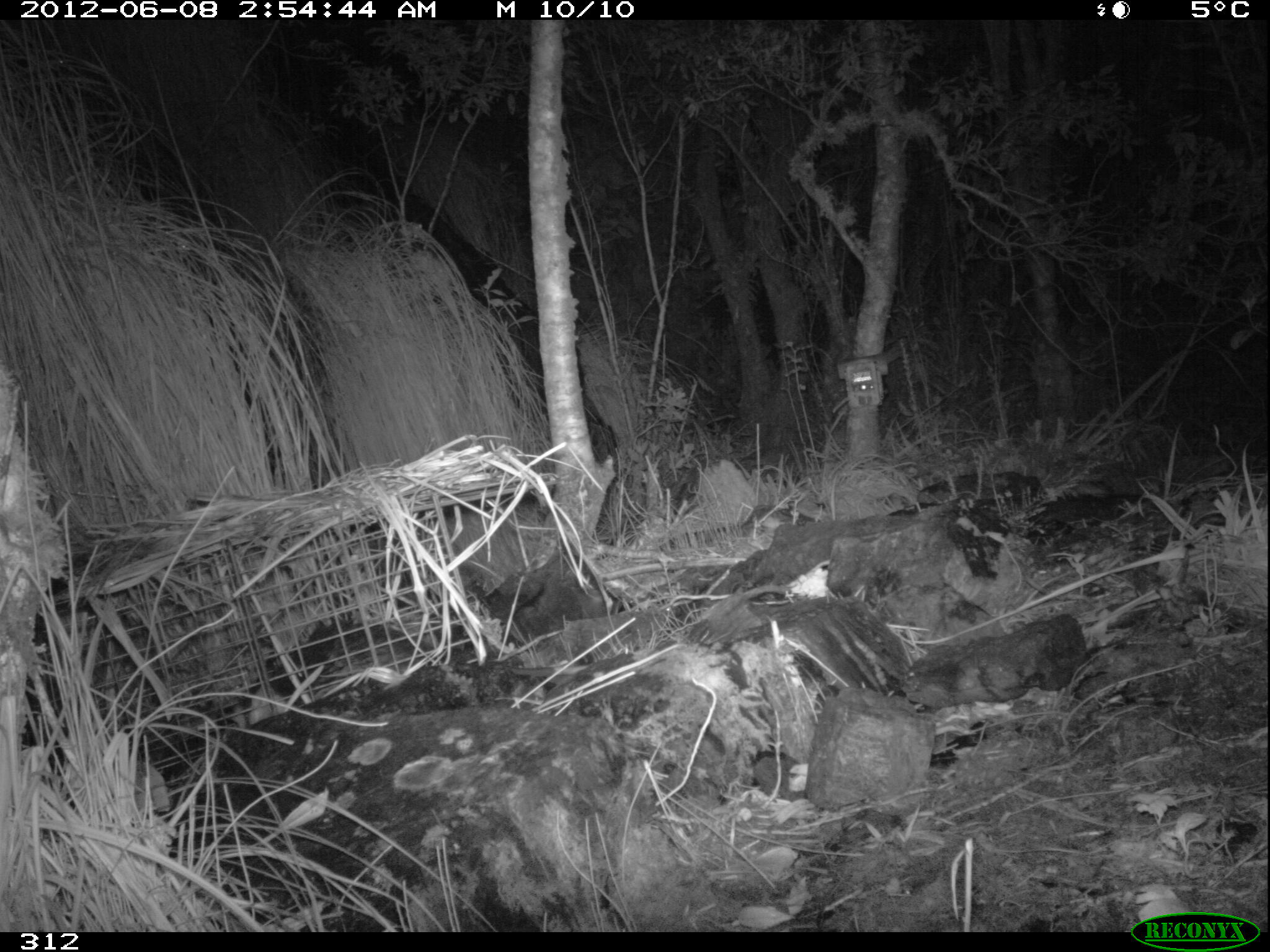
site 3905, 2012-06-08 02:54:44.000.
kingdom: Animalia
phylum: Chordata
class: Mammalia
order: Didelphimorphia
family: Didelphidae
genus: Didelphis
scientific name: Didelphis pernigra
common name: andean white-eared opossum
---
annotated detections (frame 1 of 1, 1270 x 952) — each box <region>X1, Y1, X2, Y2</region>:
didelphis pernigra: <region>220, 617, 589, 729</region>